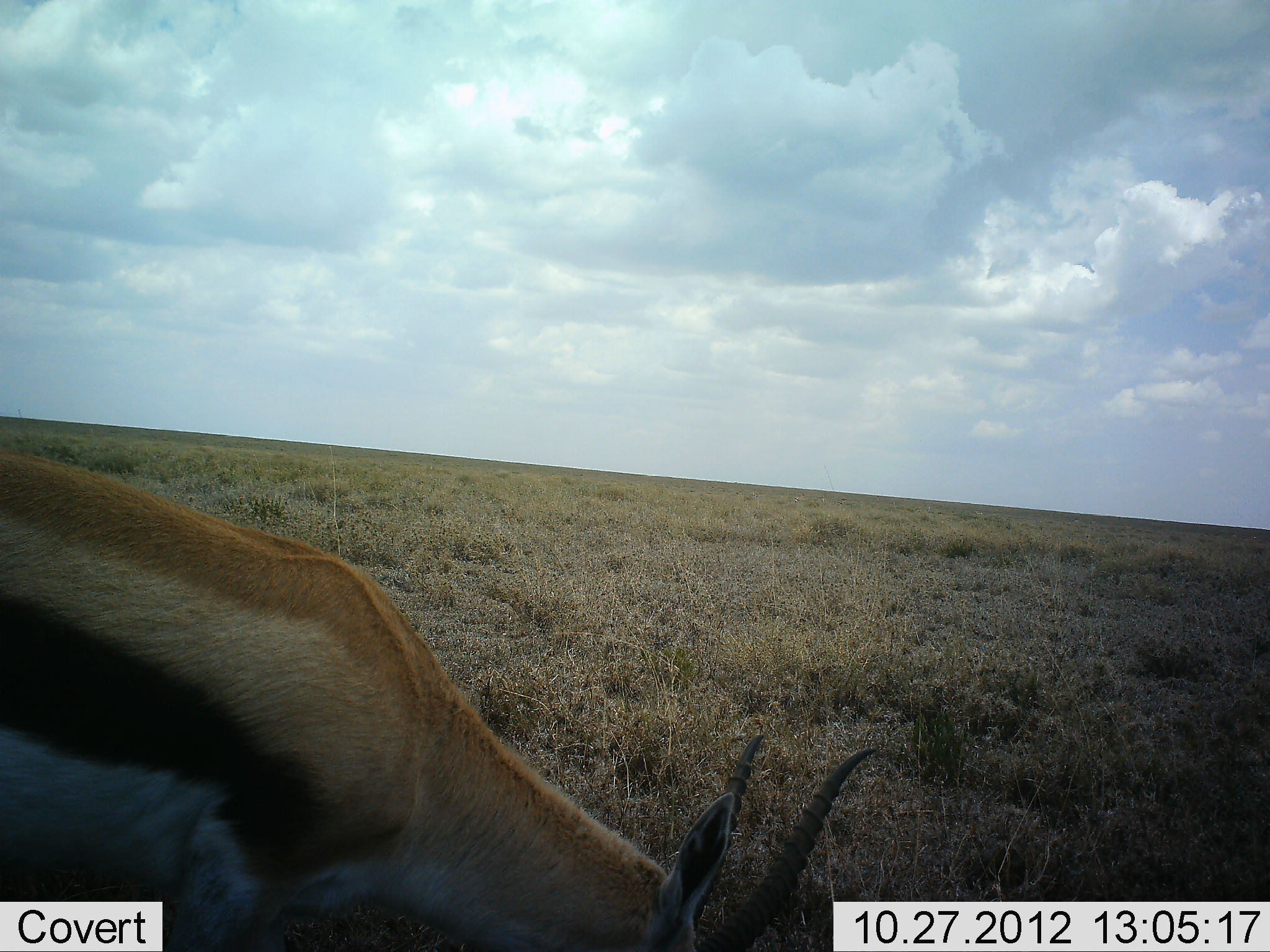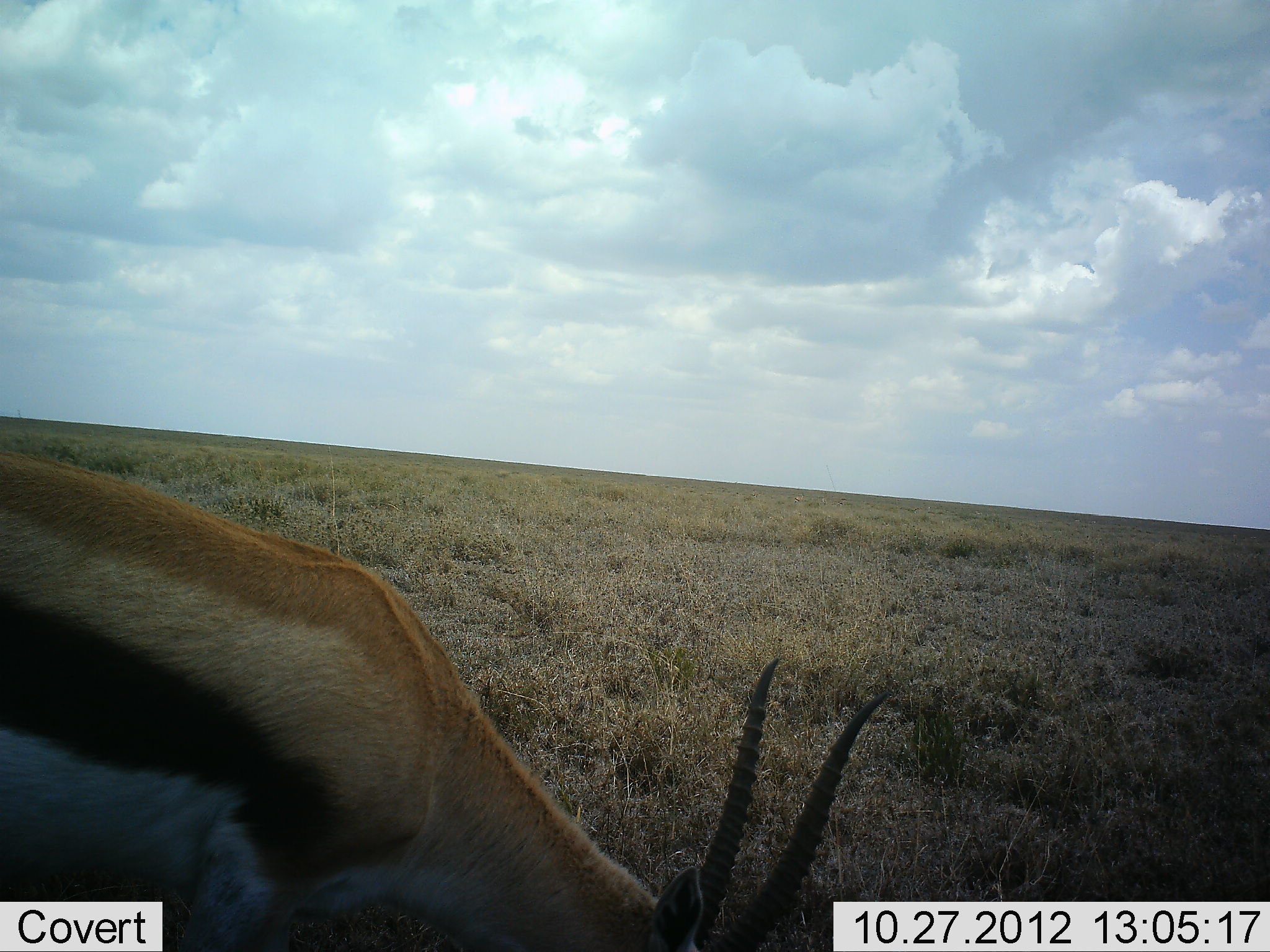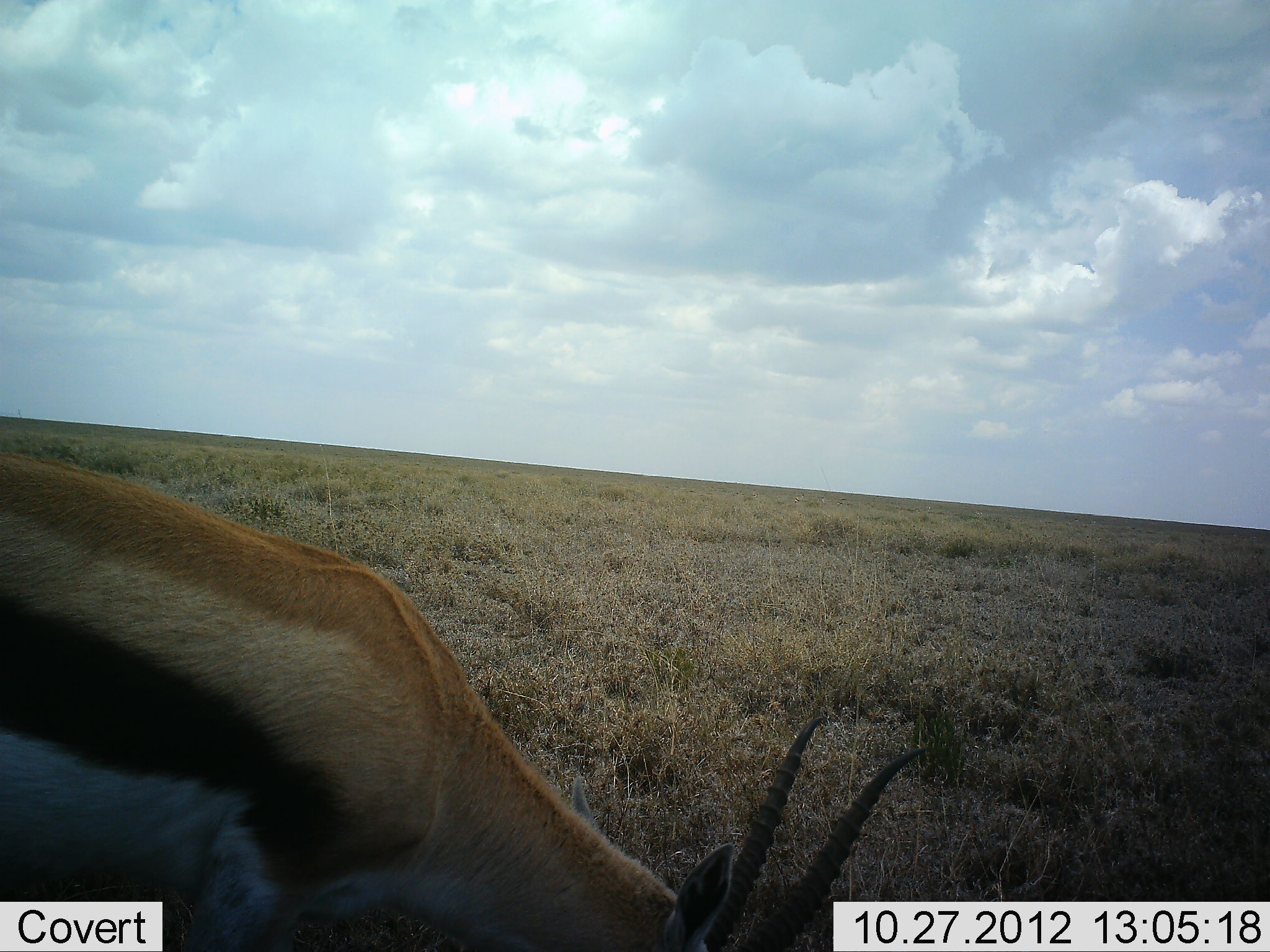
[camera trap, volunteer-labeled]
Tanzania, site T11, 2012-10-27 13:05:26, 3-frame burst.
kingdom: Animalia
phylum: Chordata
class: Mammalia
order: Artiodactyla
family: Bovidae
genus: Eudorcas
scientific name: Eudorcas thomsonii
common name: thomson's gazelle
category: gazellethomsons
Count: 1.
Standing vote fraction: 20%.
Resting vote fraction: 0%.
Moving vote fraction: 0%.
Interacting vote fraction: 0%.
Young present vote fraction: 0%.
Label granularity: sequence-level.